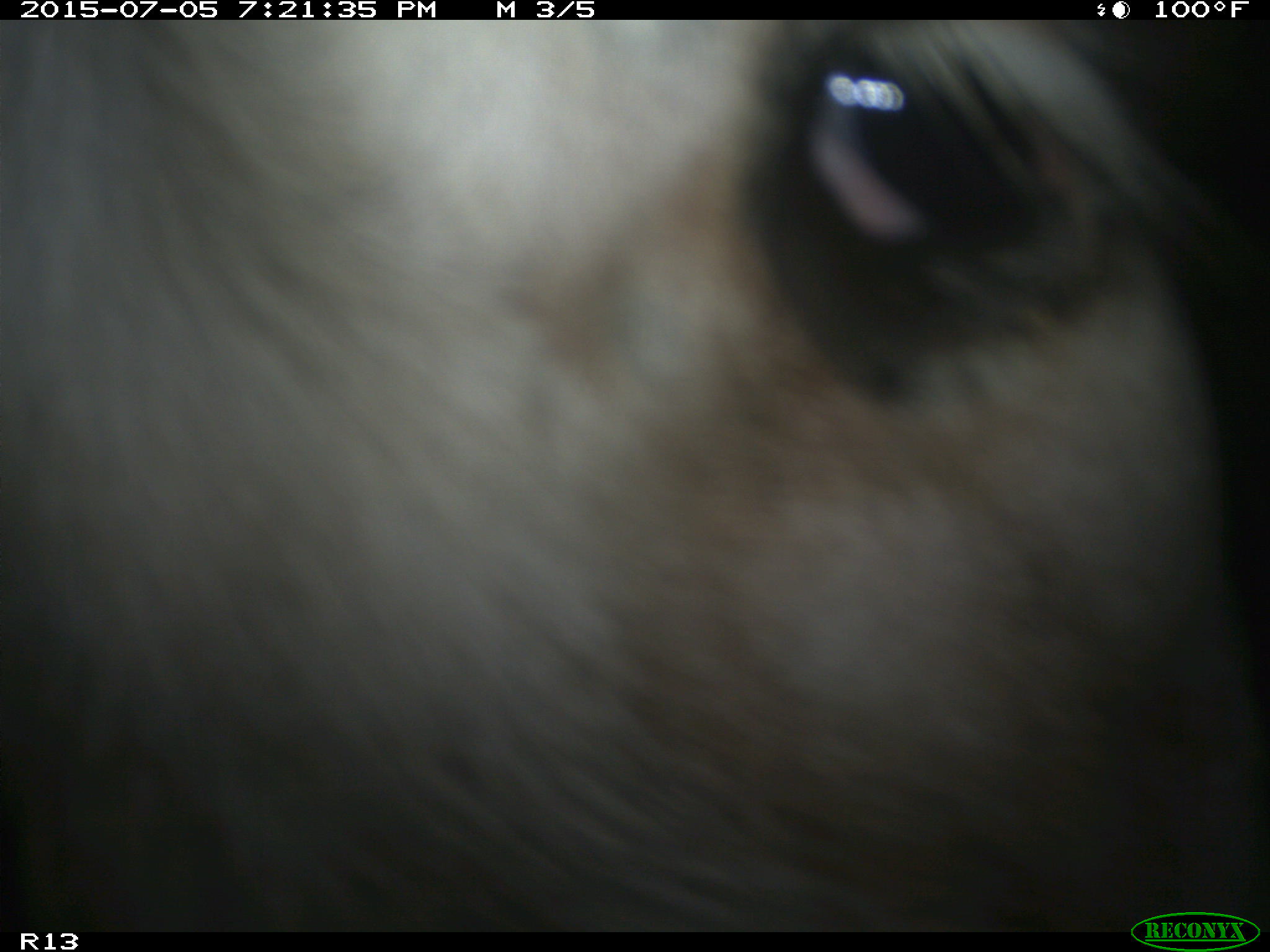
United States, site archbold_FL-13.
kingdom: Animalia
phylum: Chordata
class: Mammalia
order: Artiodactyla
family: Bovidae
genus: Bos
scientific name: Bos taurus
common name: domestic cow